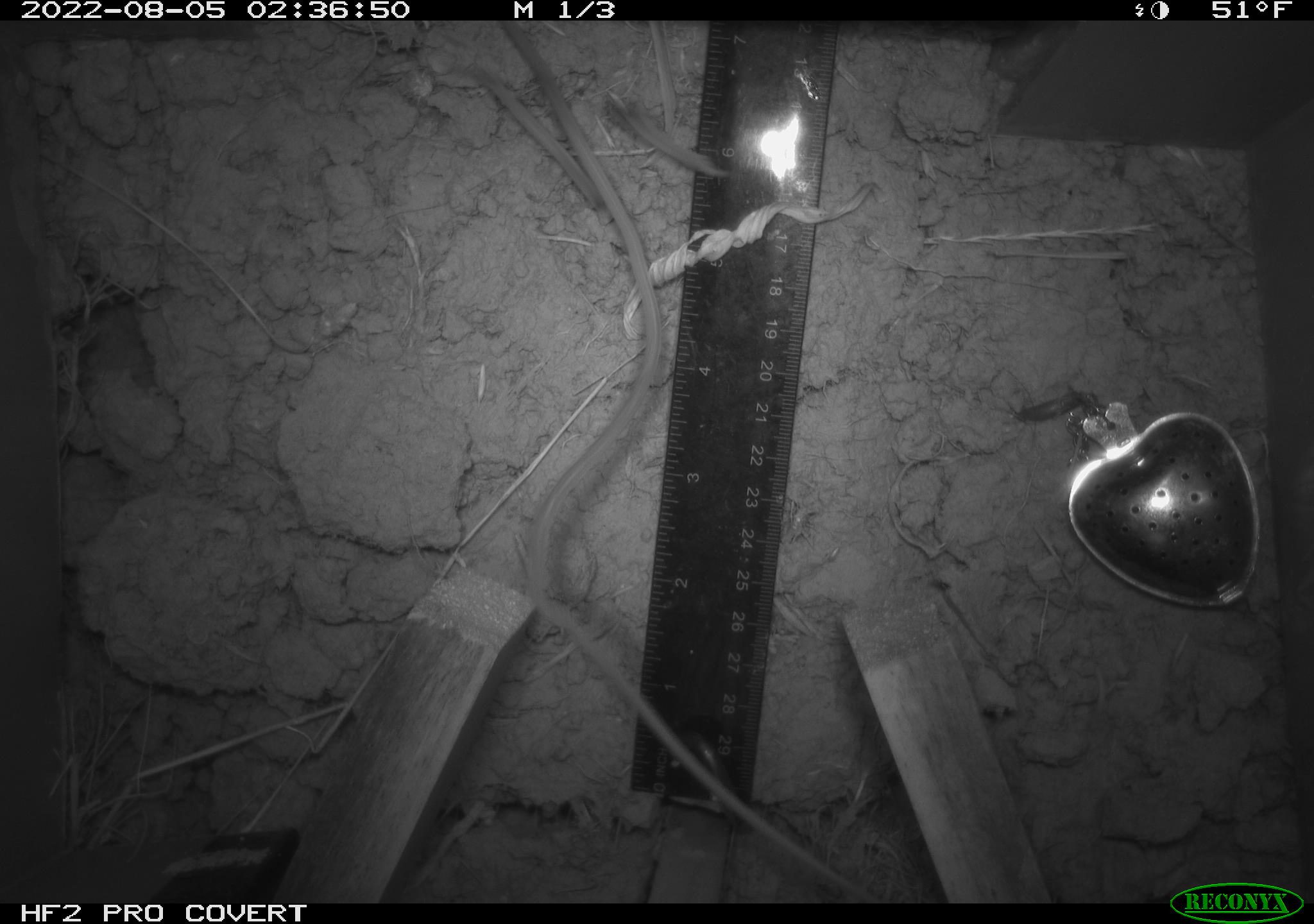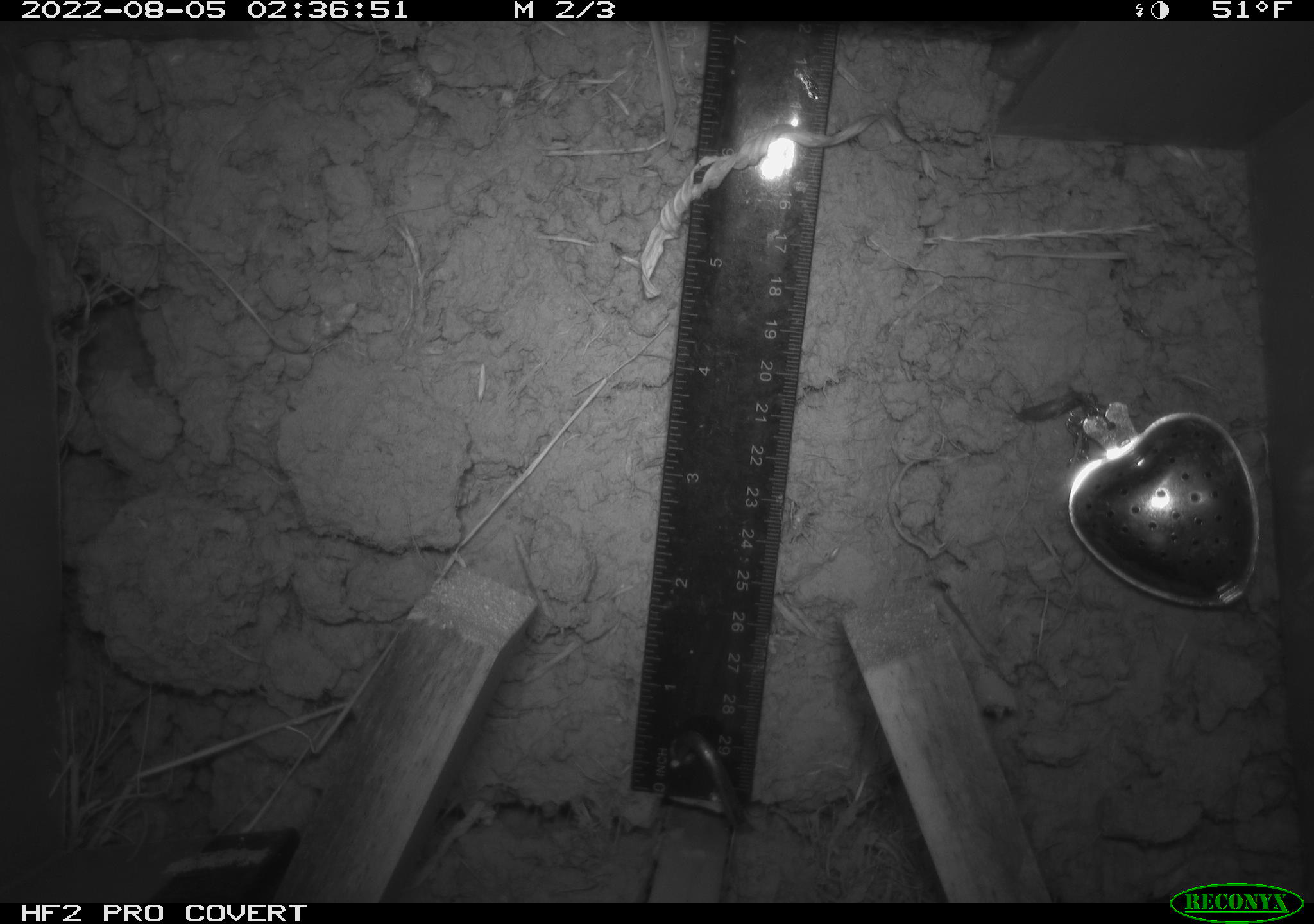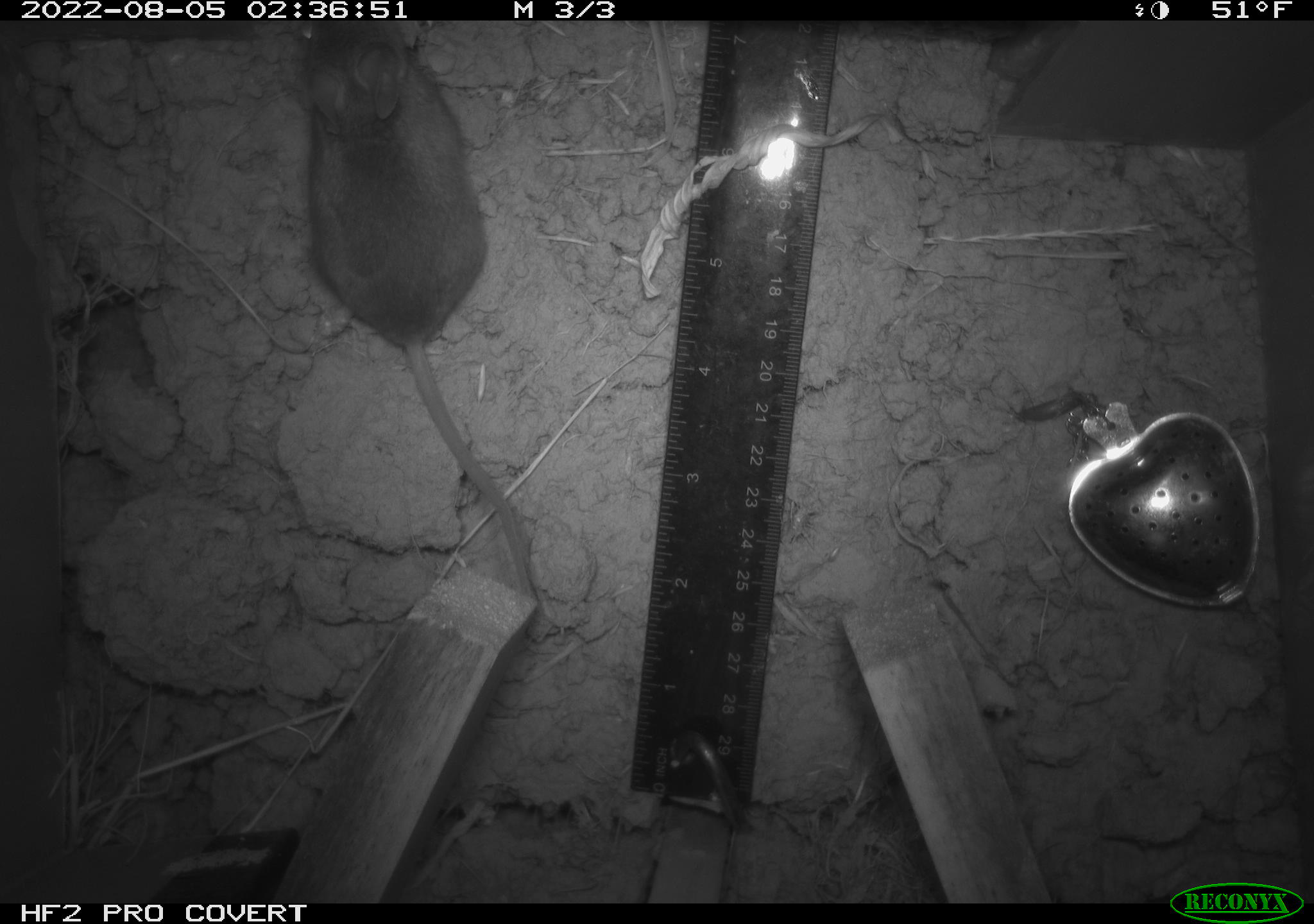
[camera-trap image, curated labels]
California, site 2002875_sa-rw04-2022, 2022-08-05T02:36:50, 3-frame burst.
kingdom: Animalia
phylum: Chordata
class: Mammalia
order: Rodentia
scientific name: Rodentia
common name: mouse species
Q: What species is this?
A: Mouse species (Rodentia).